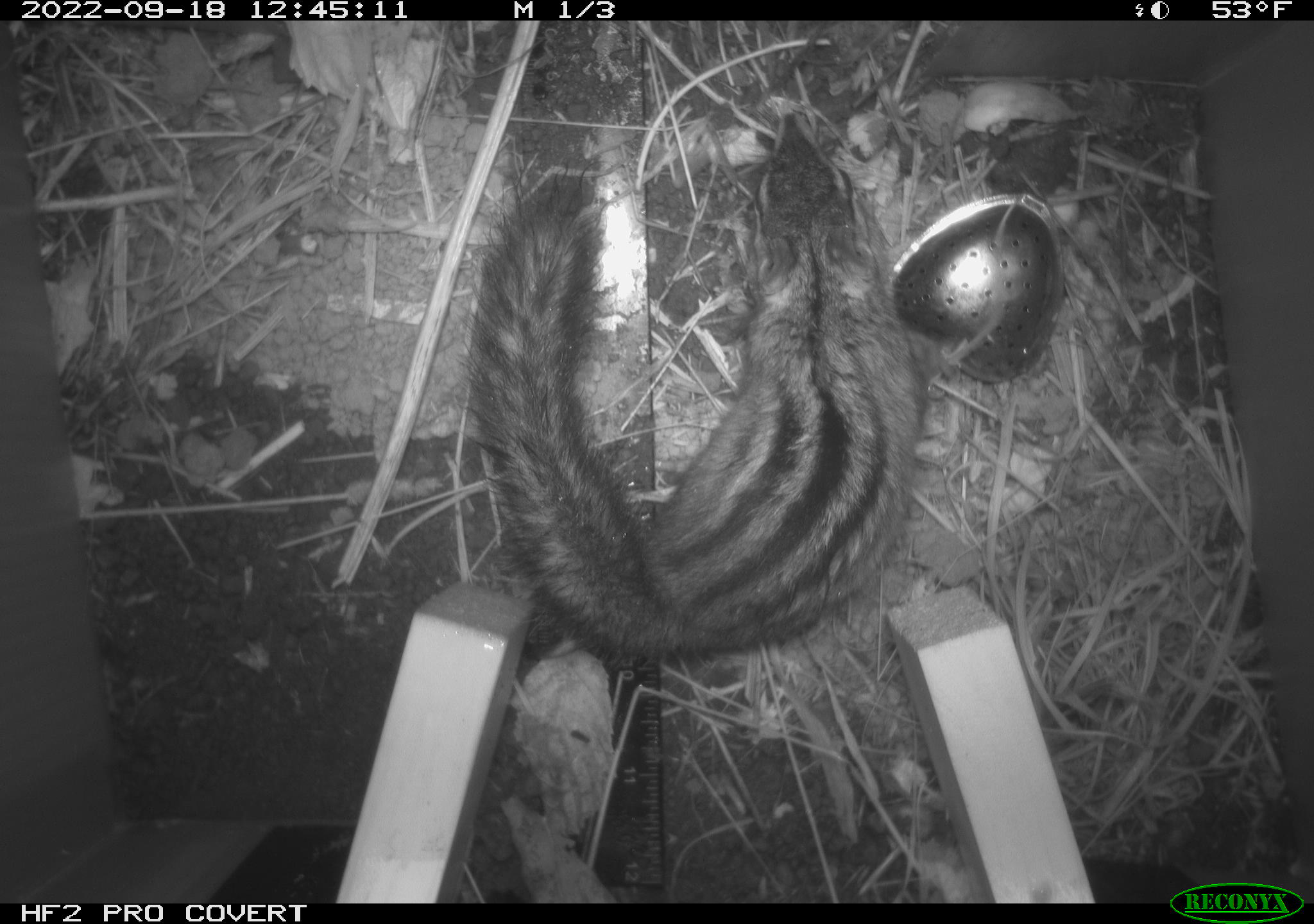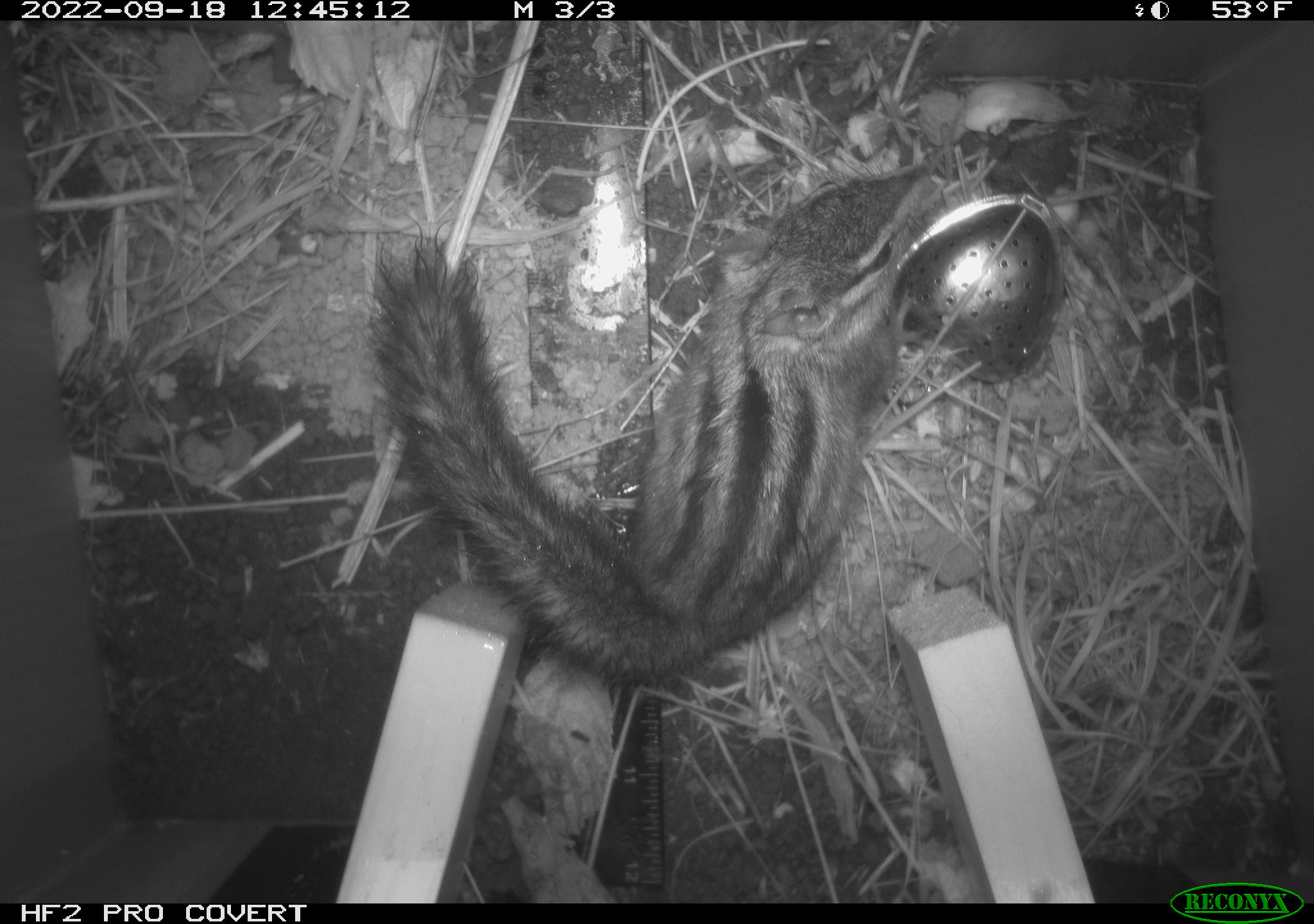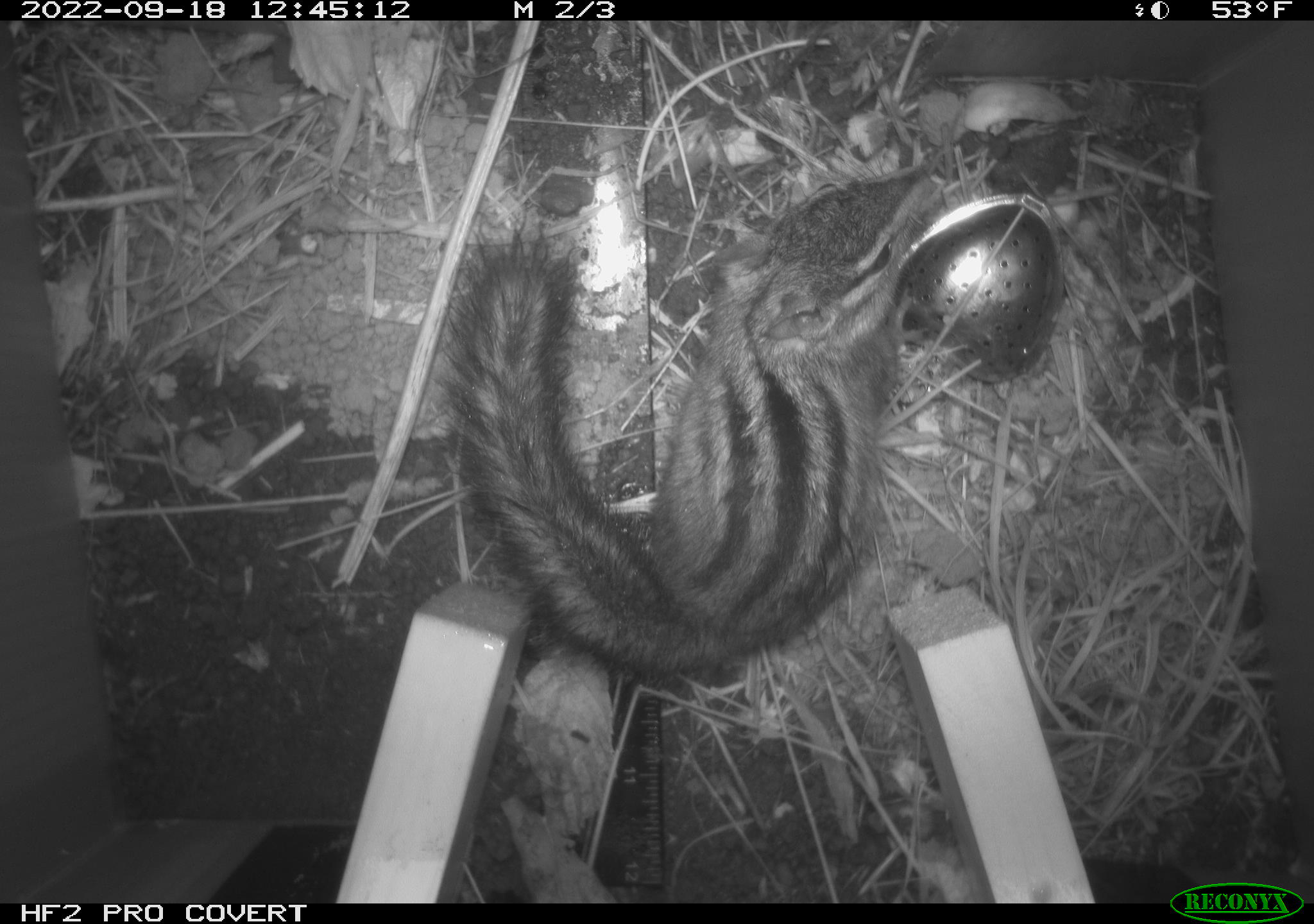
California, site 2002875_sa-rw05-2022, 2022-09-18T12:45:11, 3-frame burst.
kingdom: Animalia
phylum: Chordata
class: Mammalia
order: Rodentia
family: Sciuridae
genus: Neotamias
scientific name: Neotamias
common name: western chipmunks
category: neotamias species